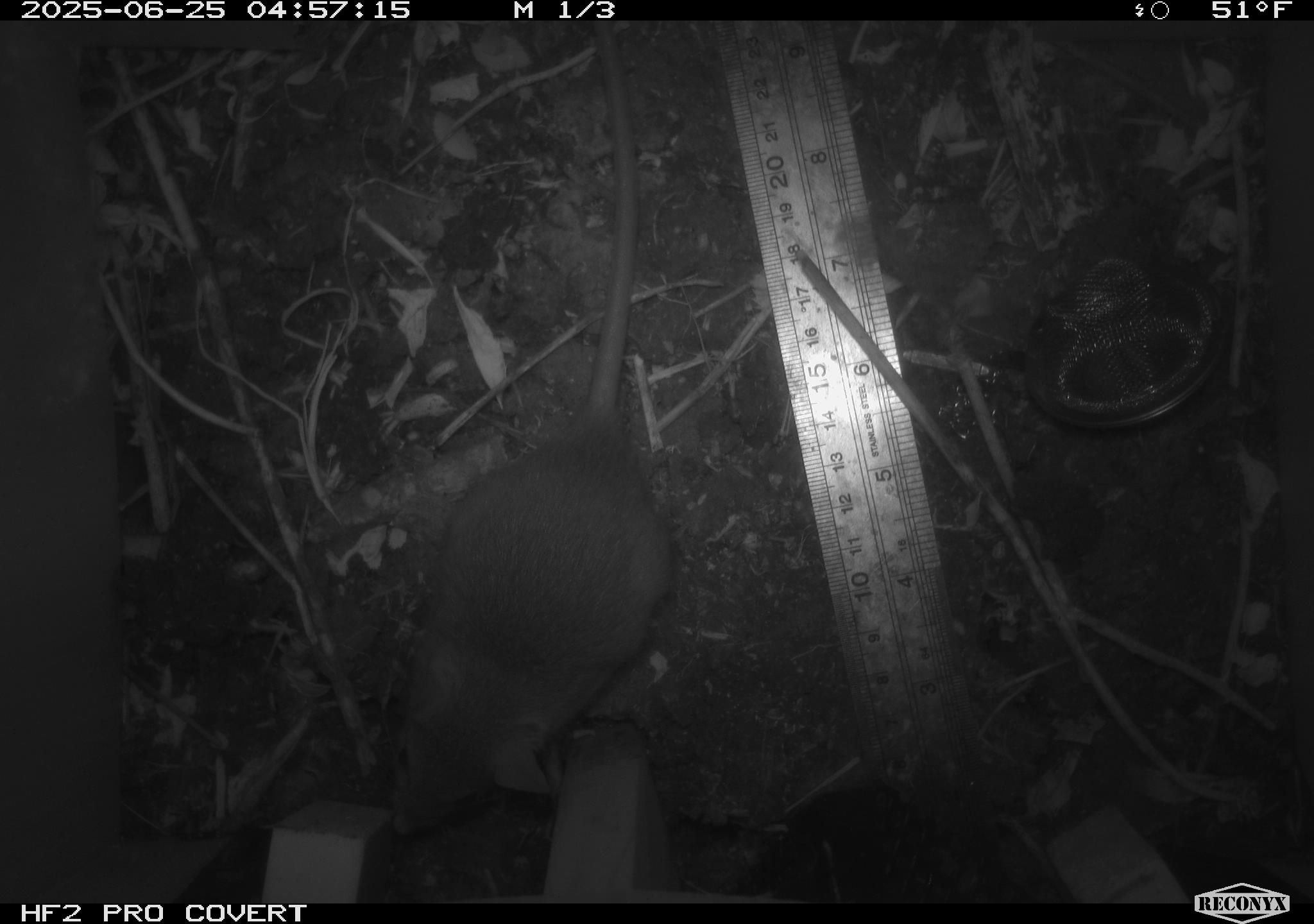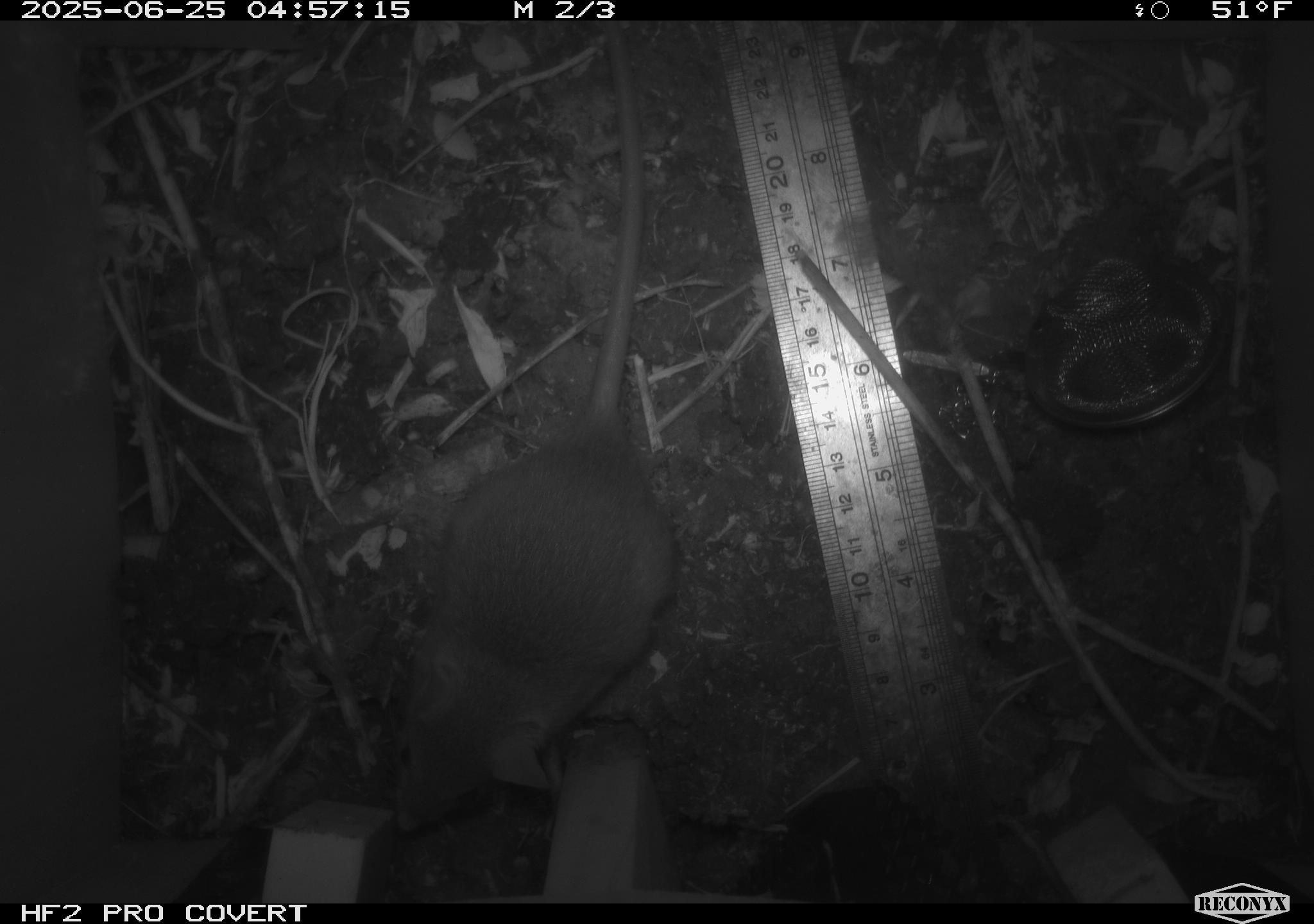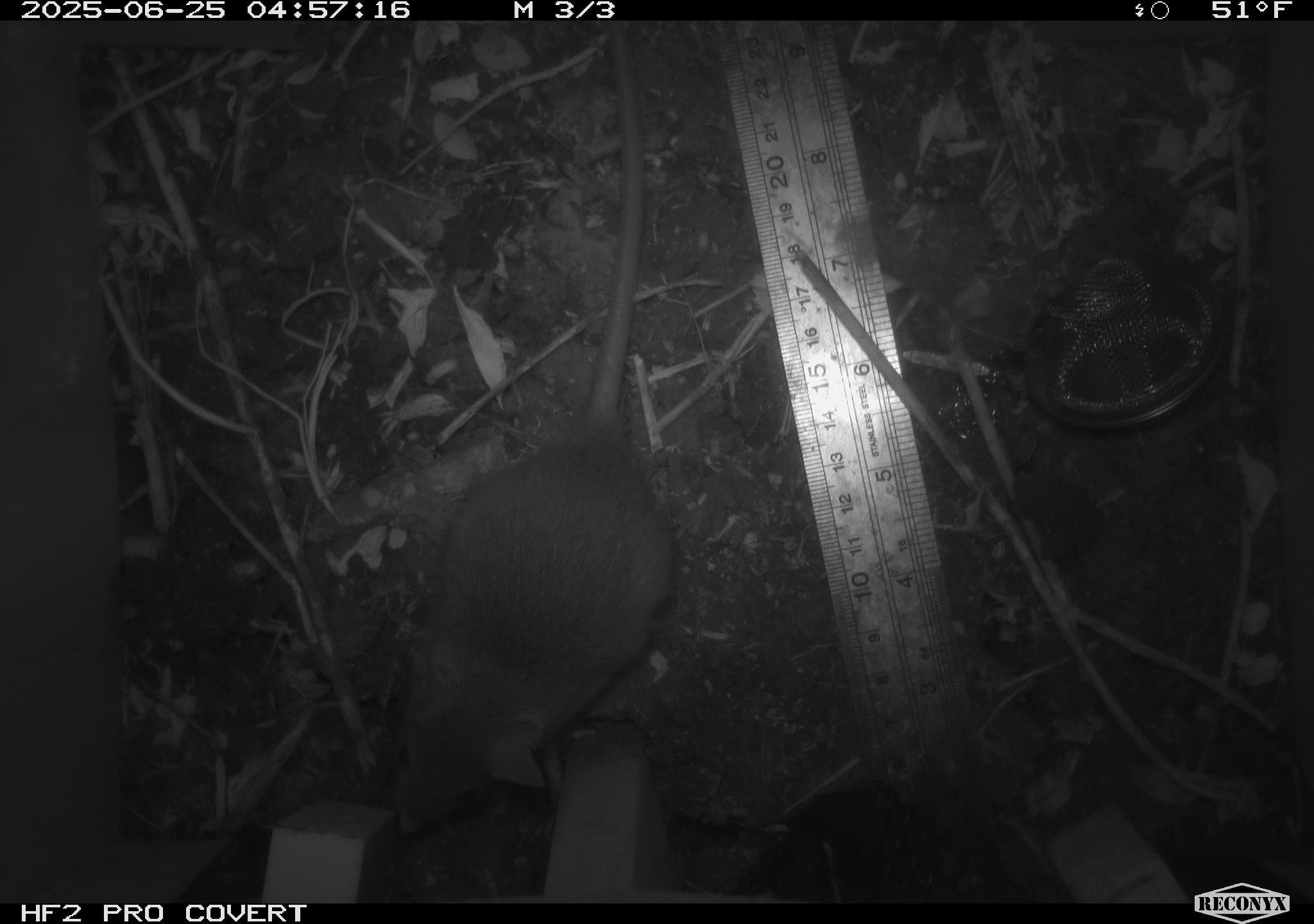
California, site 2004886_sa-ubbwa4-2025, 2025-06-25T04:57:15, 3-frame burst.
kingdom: Animalia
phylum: Chordata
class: Mammalia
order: Rodentia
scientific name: Rodentia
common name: rodent